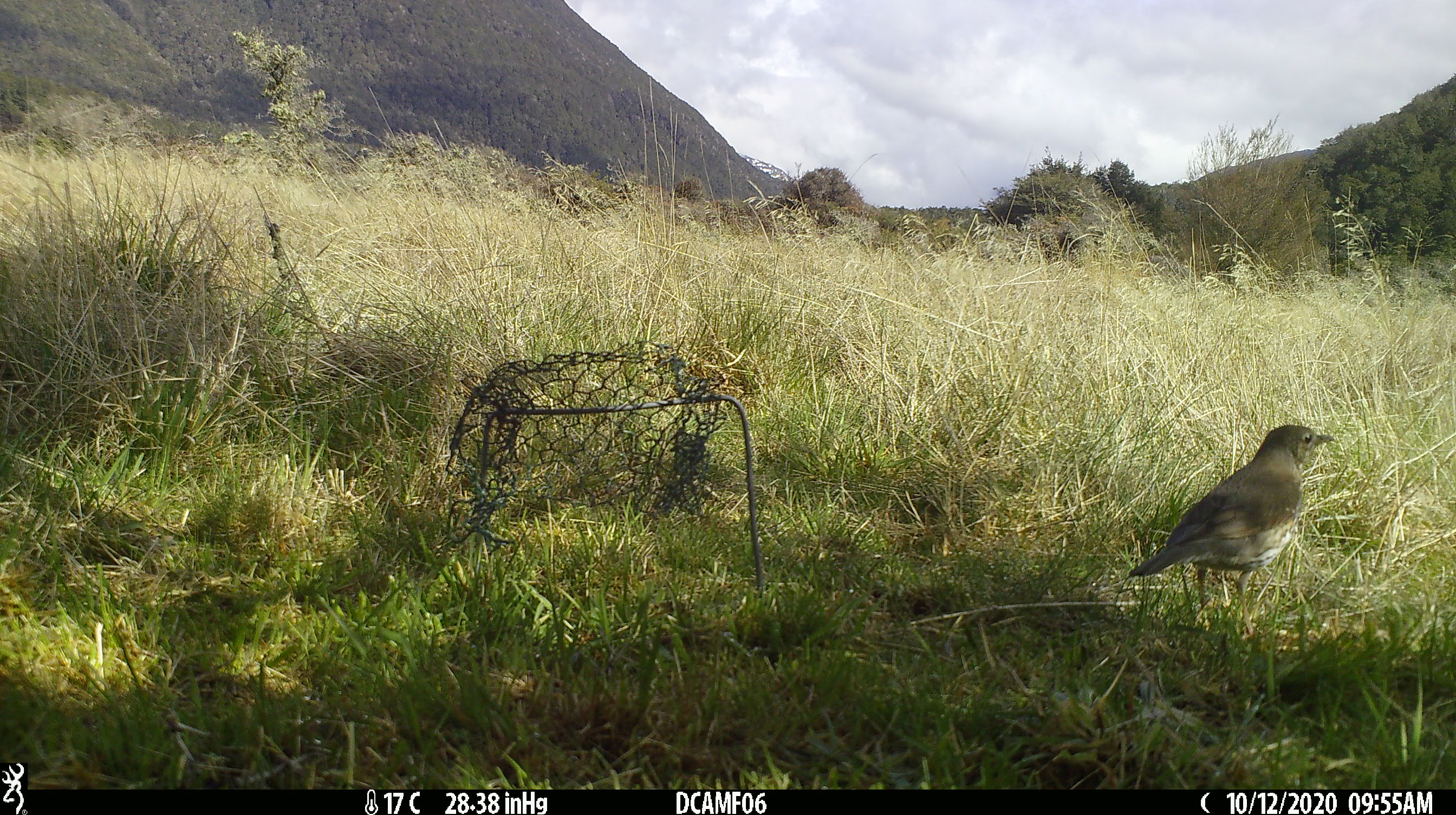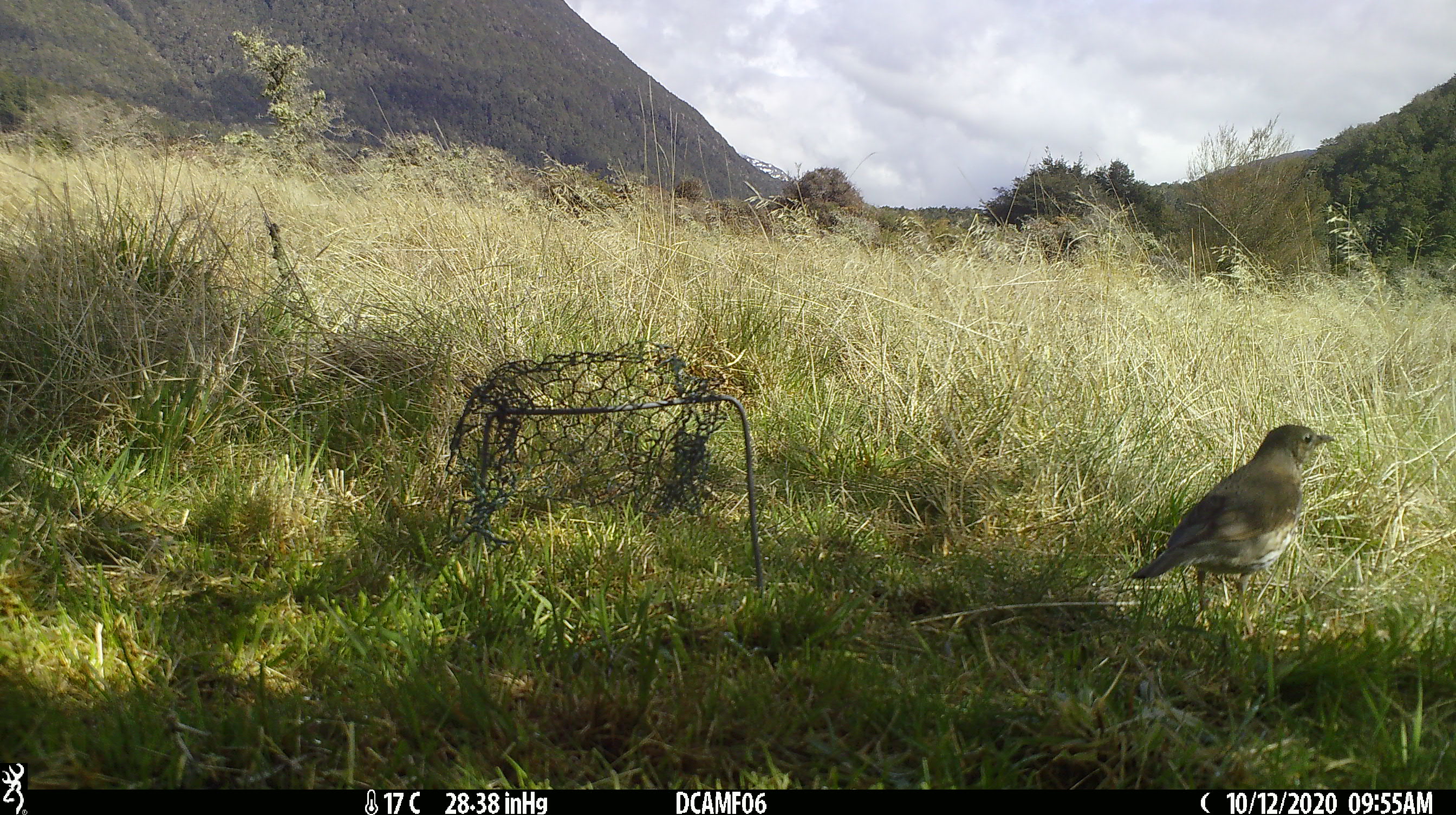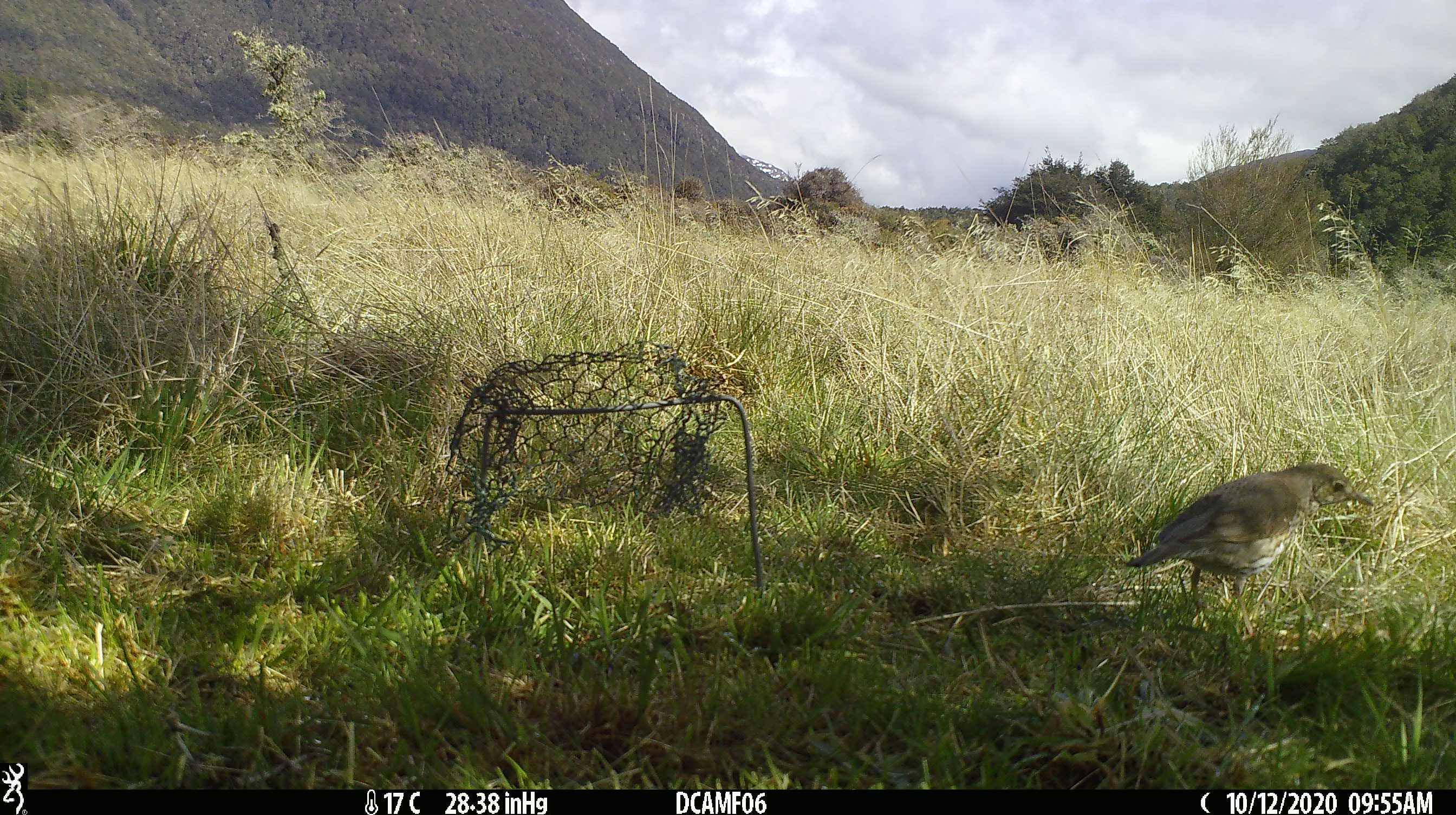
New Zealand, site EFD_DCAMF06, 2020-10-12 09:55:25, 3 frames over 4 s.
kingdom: Animalia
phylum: Chordata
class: Aves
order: Passeriformes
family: Turdidae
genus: Turdus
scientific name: Turdus philomelos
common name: song thrush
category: thrush